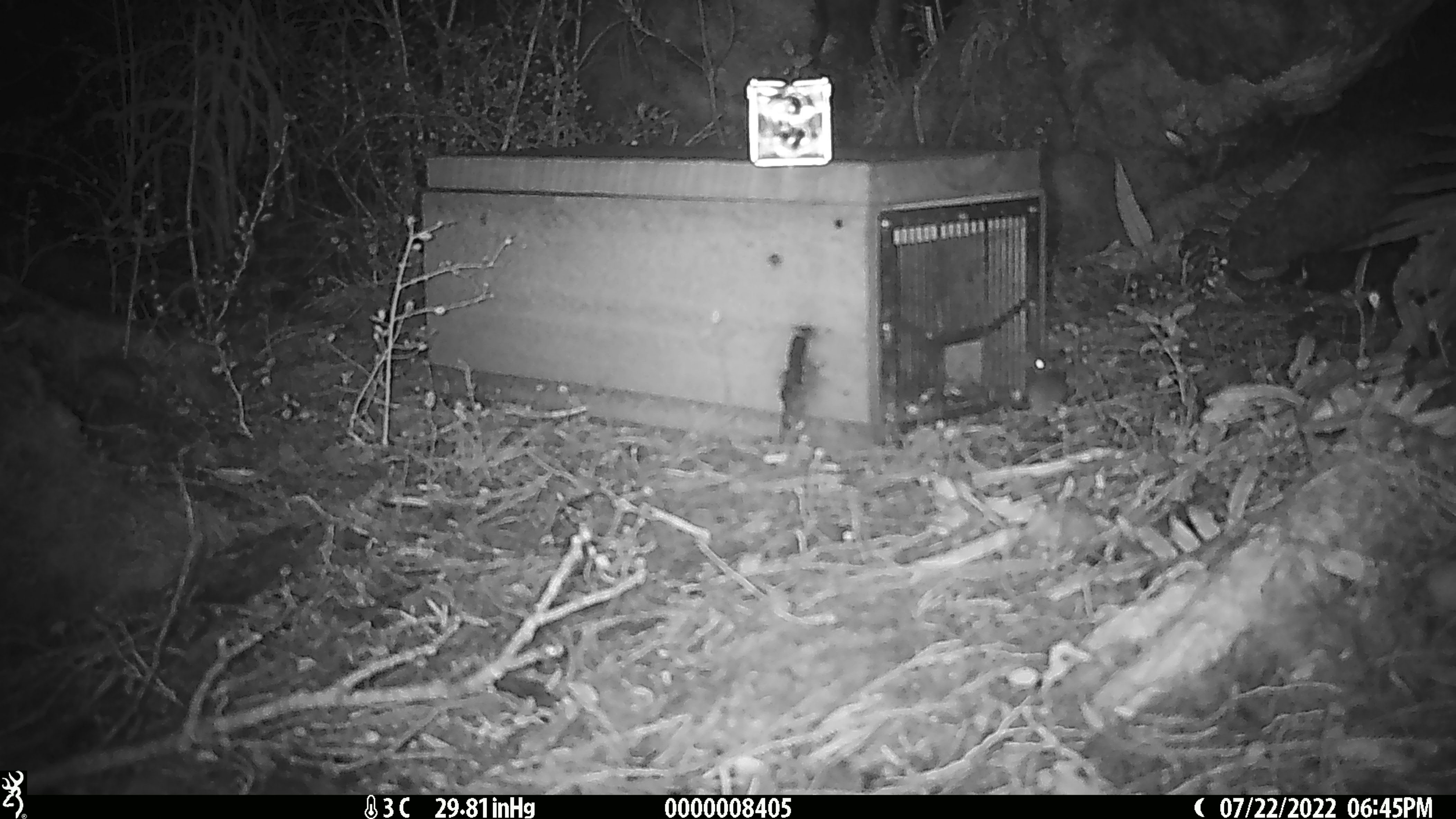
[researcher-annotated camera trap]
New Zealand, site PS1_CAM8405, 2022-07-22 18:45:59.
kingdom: Animalia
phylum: Chordata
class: Mammalia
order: Rodentia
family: Muridae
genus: Mus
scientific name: Mus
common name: mouse